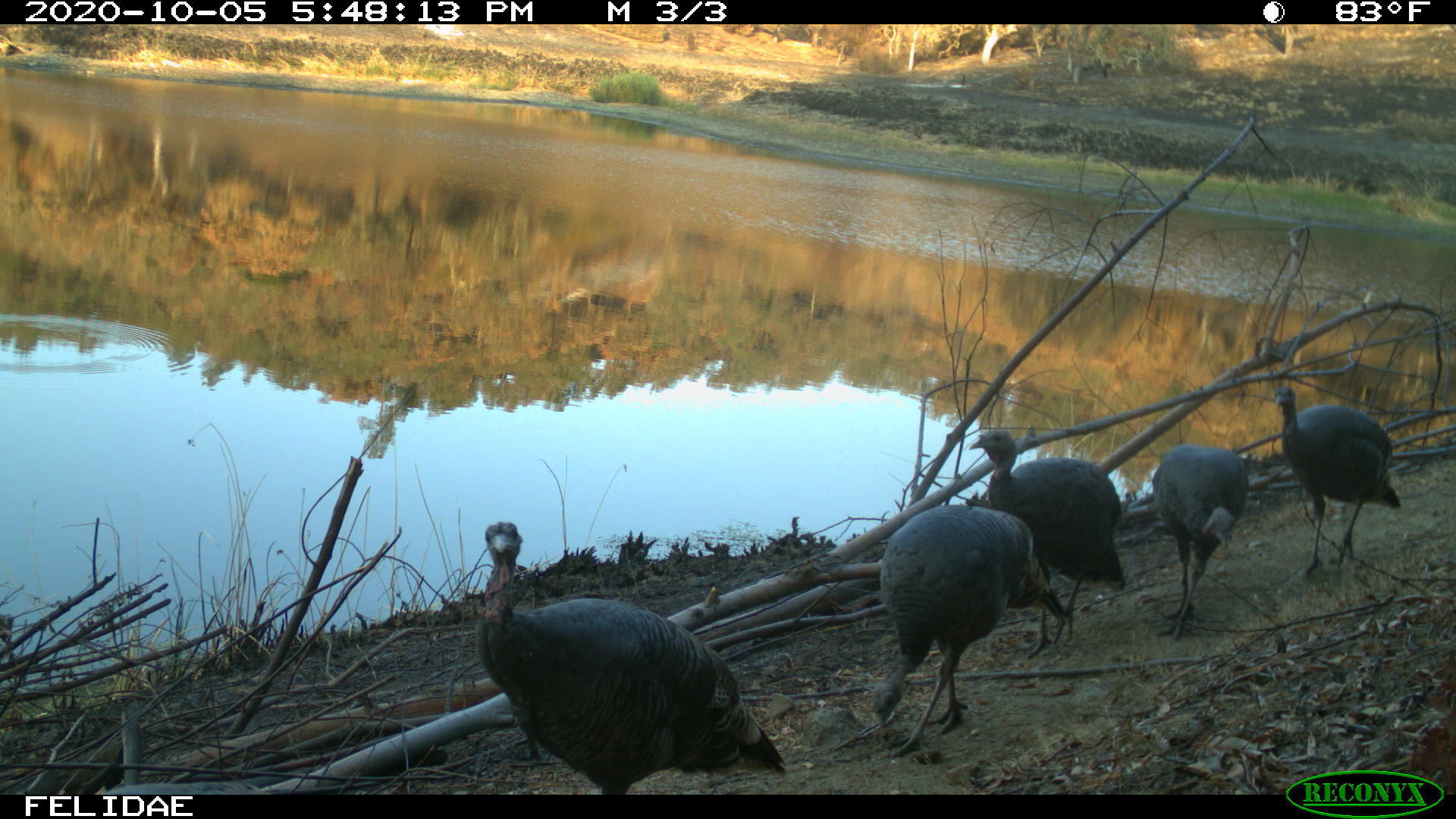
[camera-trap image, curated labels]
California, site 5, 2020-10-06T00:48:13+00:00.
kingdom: Animalia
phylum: Chordata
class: Aves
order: Galliformes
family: Phasianidae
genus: Meleagris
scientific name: Meleagris gallopavo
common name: turkey